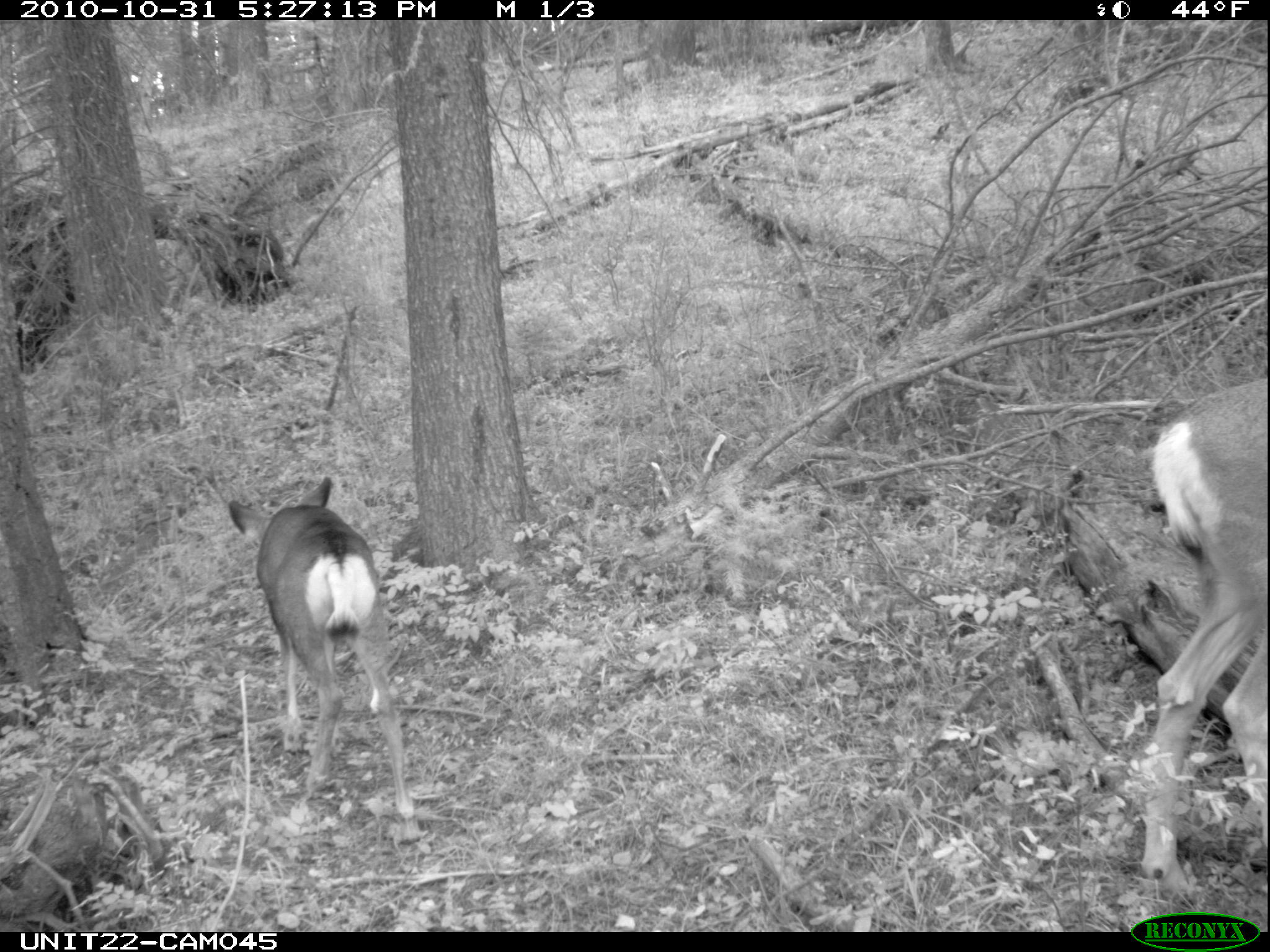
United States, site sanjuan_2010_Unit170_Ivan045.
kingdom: Animalia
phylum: Chordata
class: Mammalia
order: Artiodactyla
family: Cervidae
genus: Odocoileus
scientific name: Odocoileus hemionus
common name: mule deer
Odocoileus hemionus (mule deer).